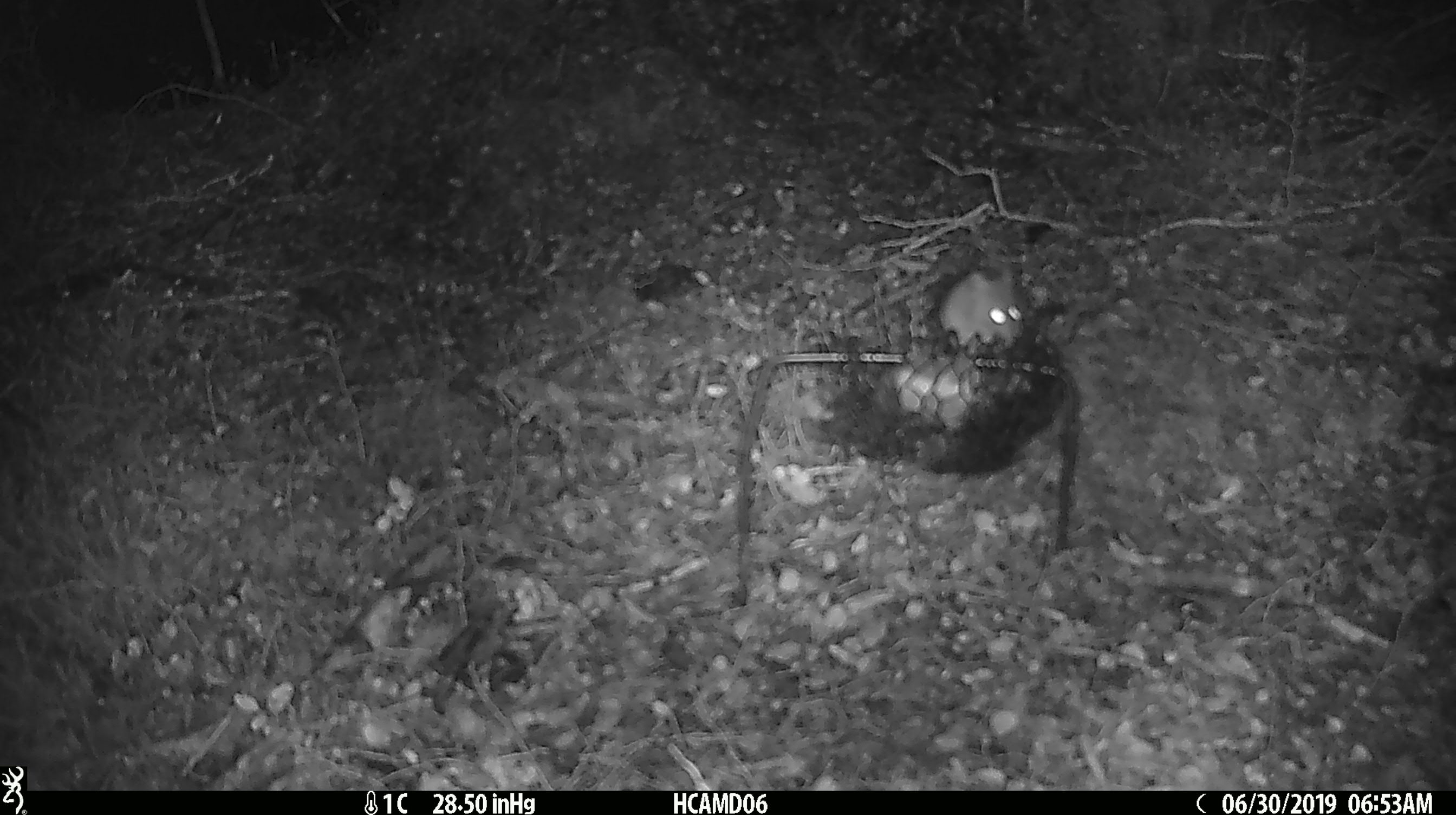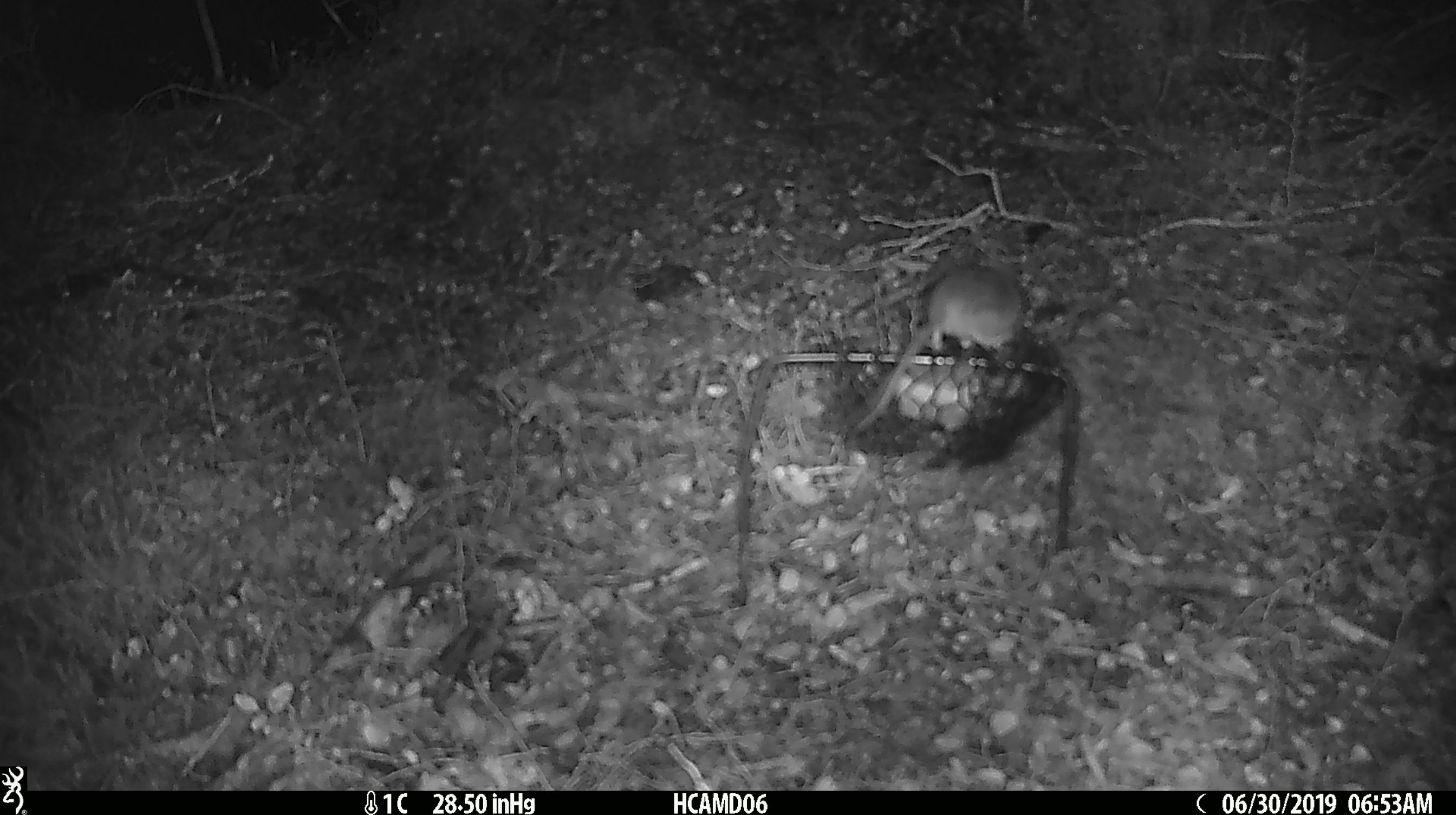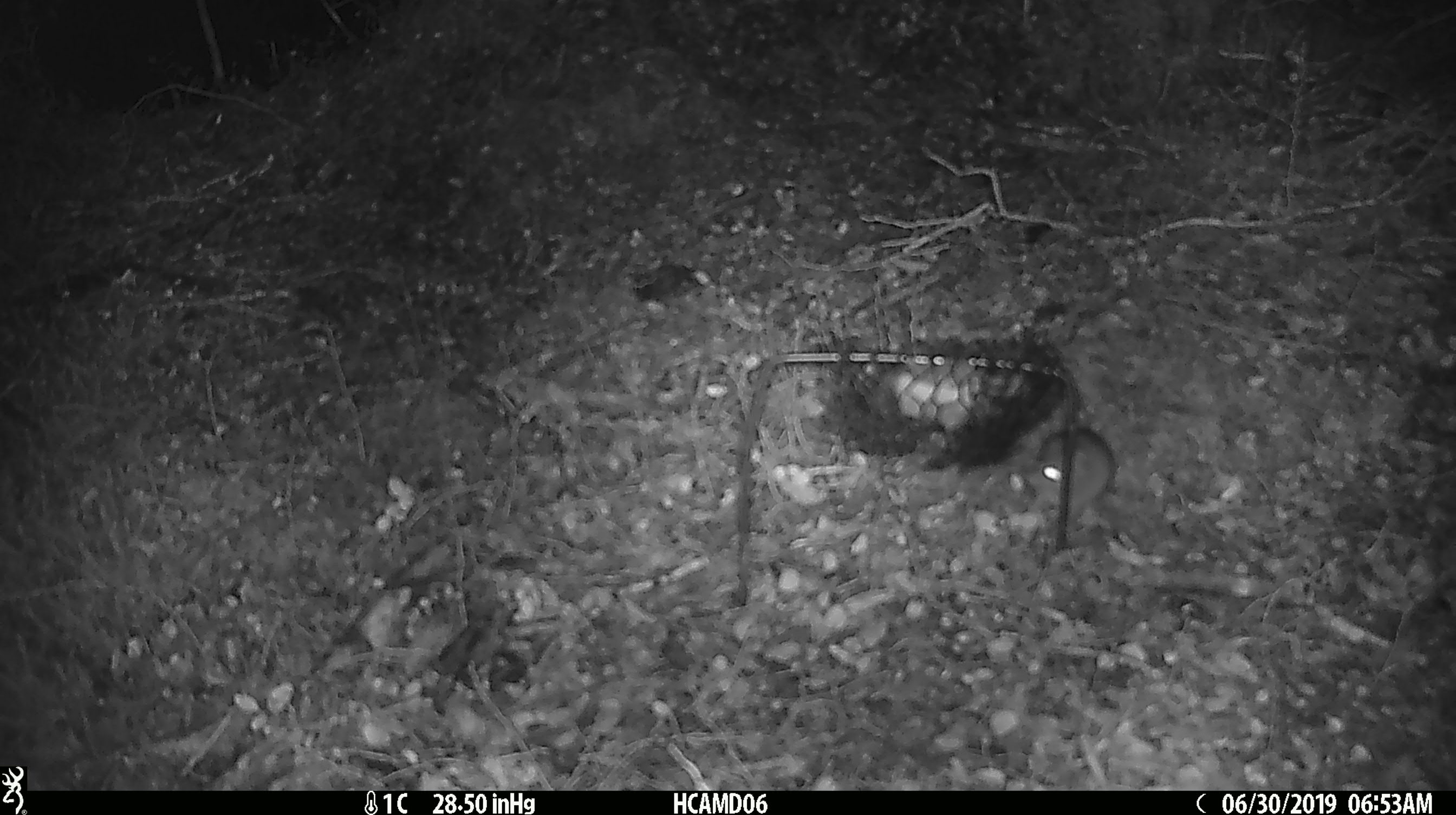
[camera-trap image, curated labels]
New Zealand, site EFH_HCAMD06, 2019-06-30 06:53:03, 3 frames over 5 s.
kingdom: Animalia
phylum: Chordata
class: Mammalia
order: Rodentia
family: Muridae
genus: Mus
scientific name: Mus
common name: mouse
Mouse (Mus).